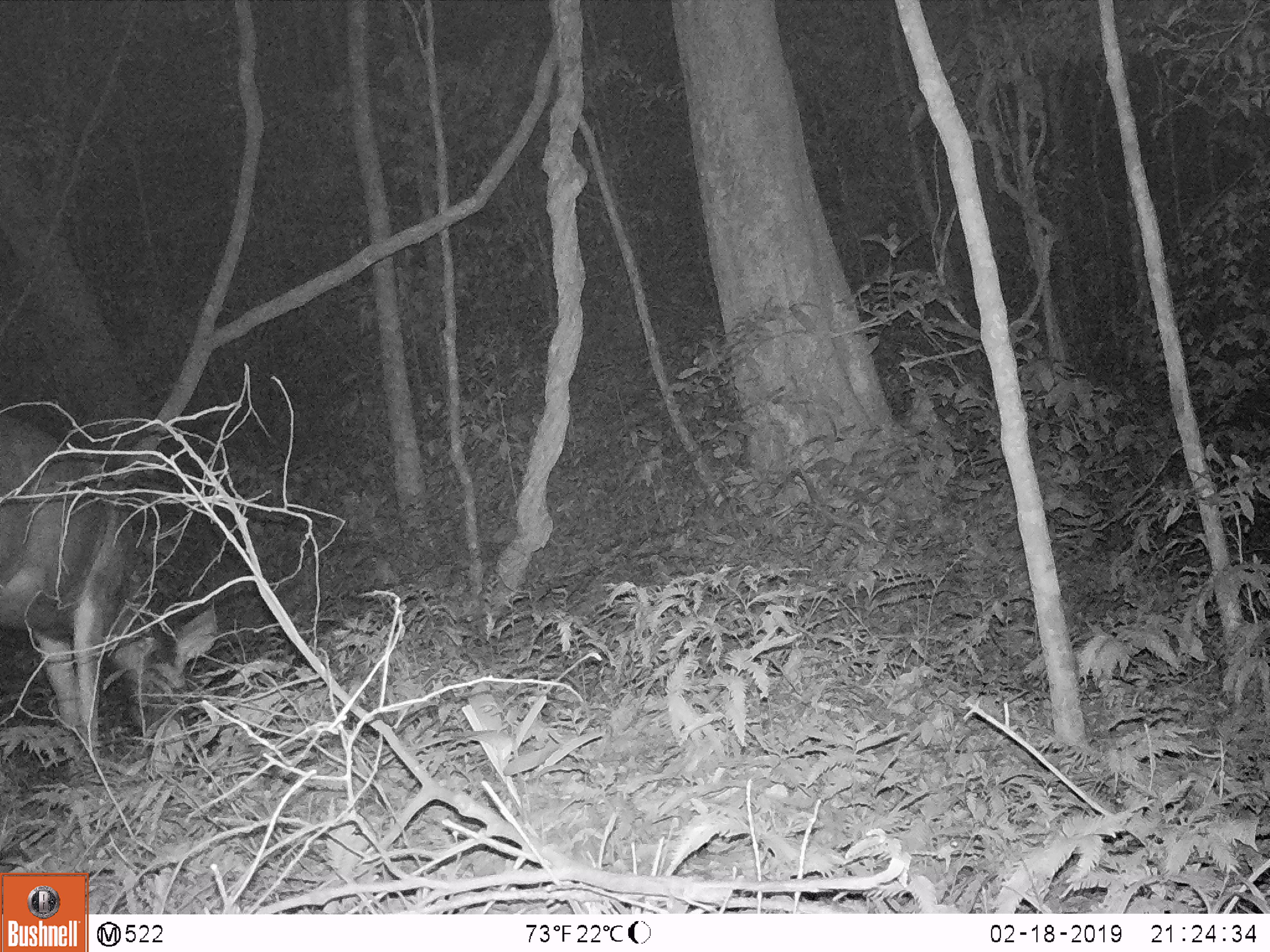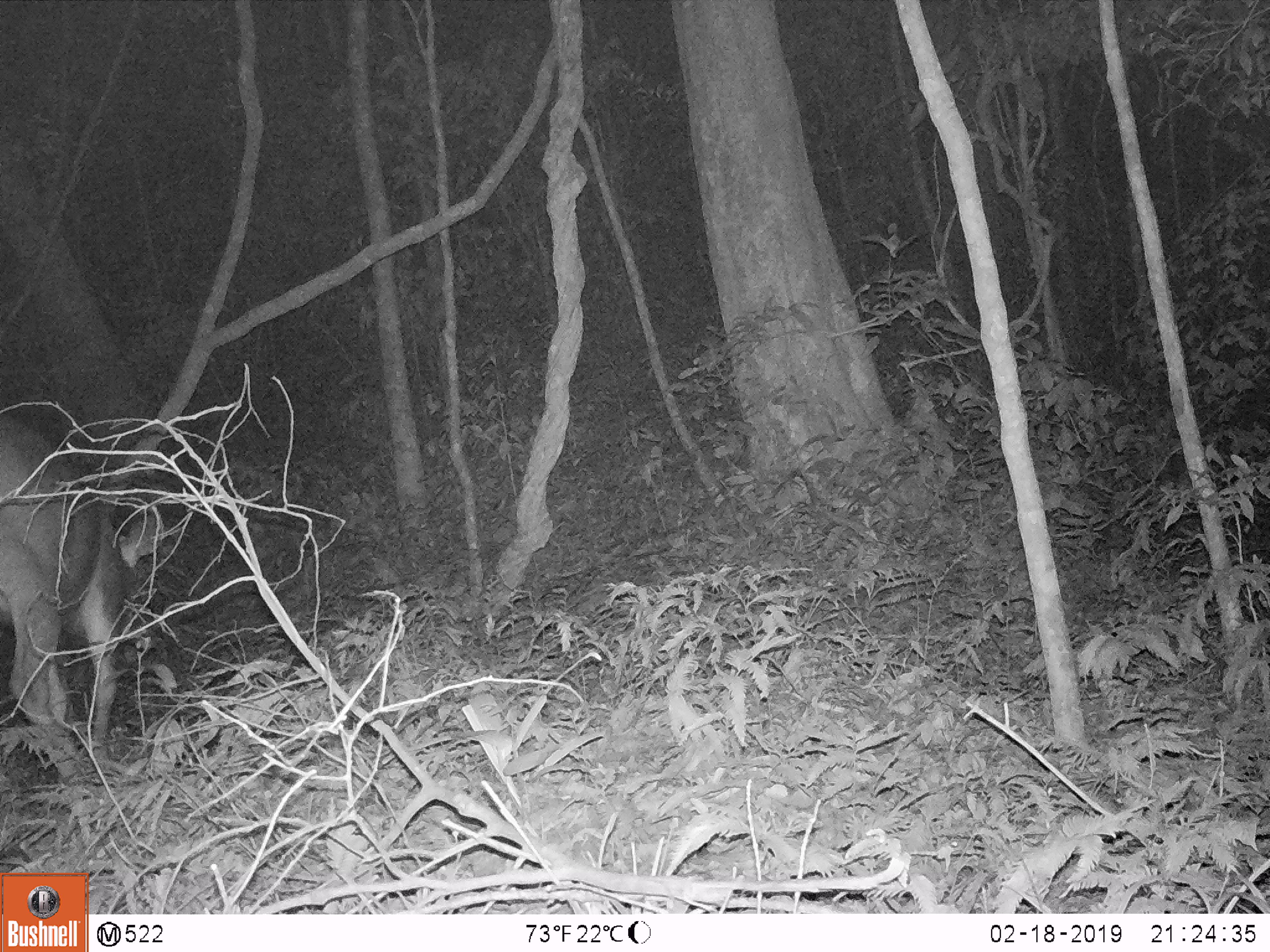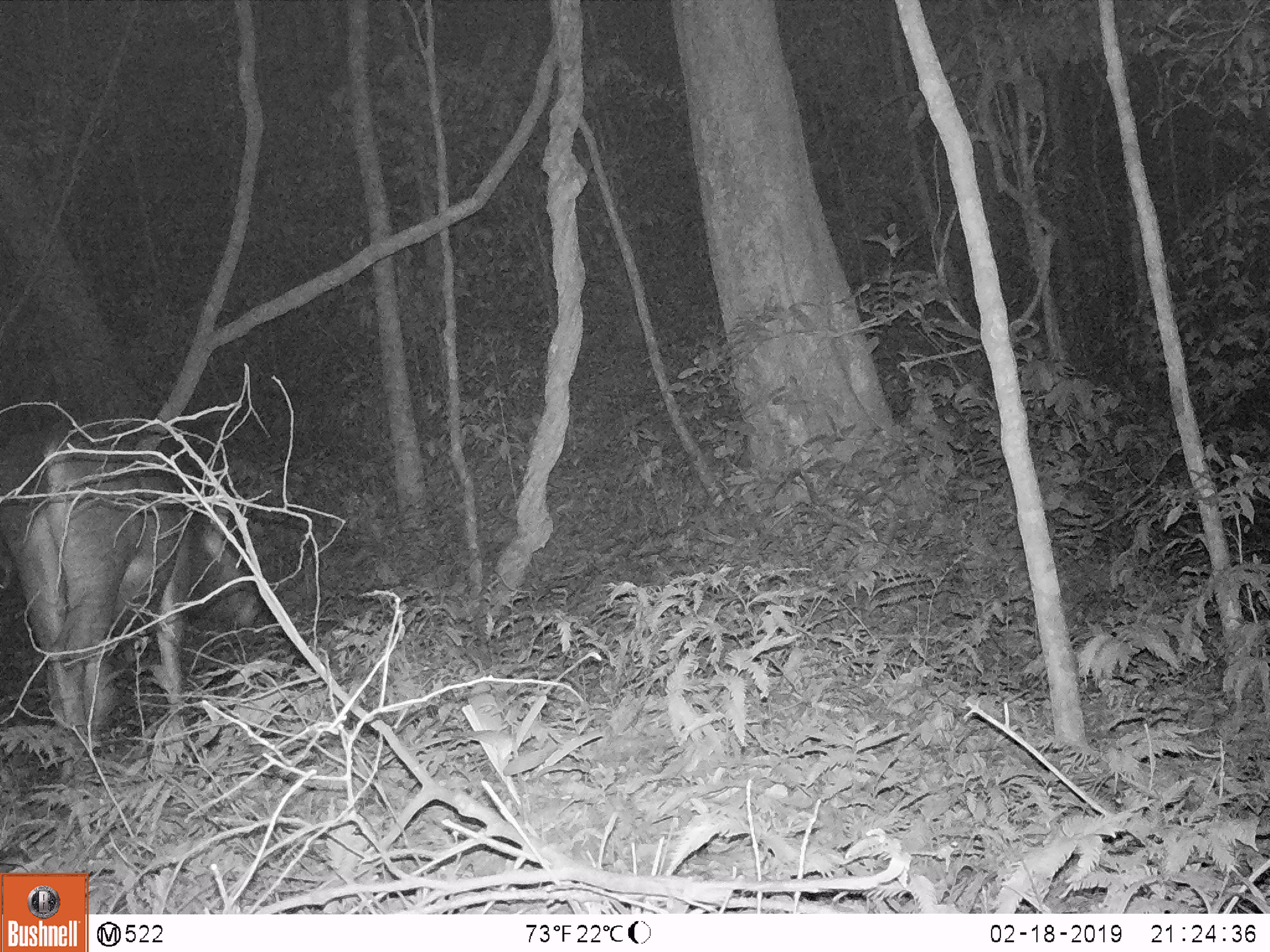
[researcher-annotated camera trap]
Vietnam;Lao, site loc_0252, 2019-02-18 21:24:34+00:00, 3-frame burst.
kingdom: Animalia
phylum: Chordata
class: Mammalia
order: Artiodactyla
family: Cervidae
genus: Rusa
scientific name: Rusa unicolor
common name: sambar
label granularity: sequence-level